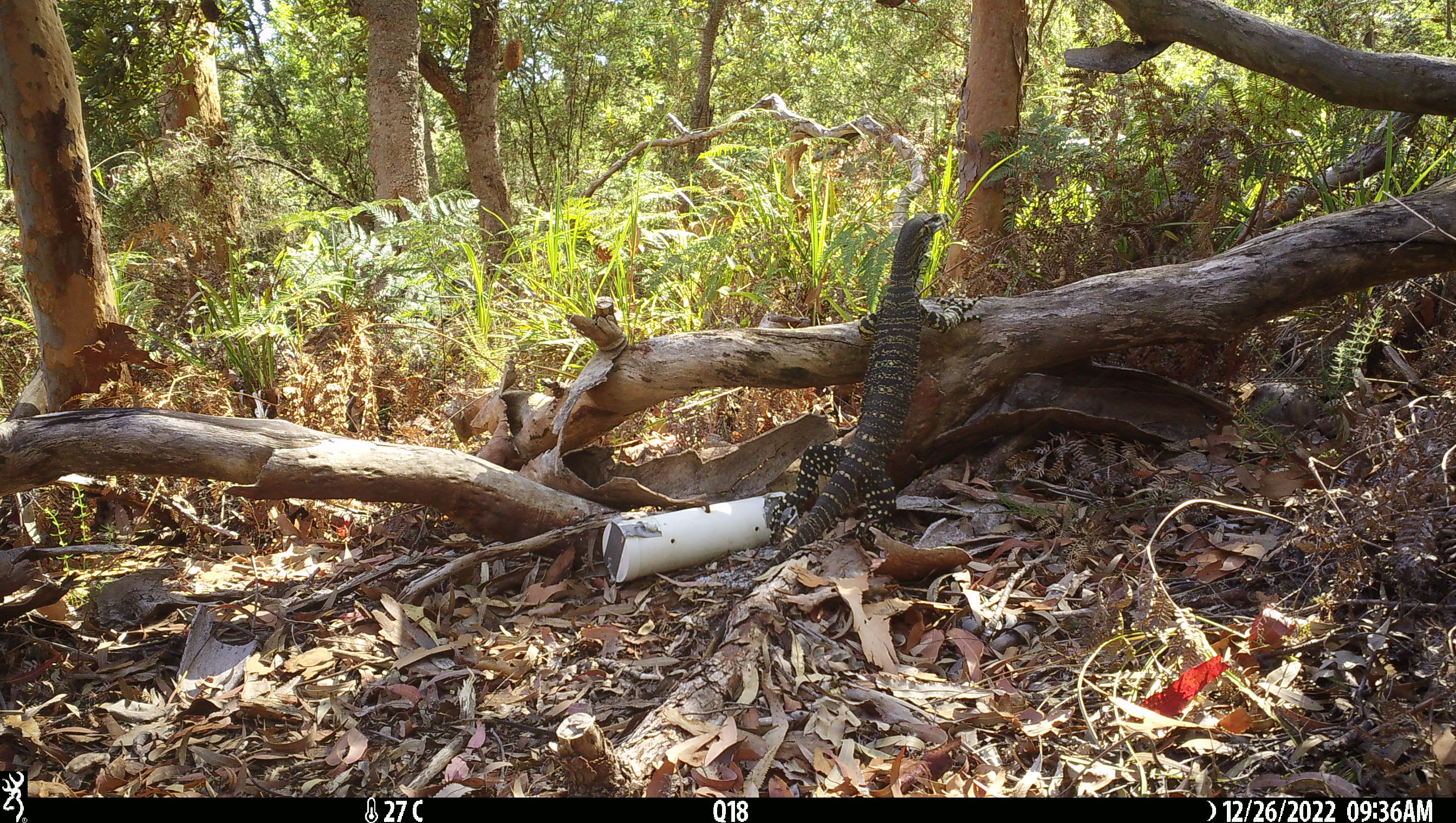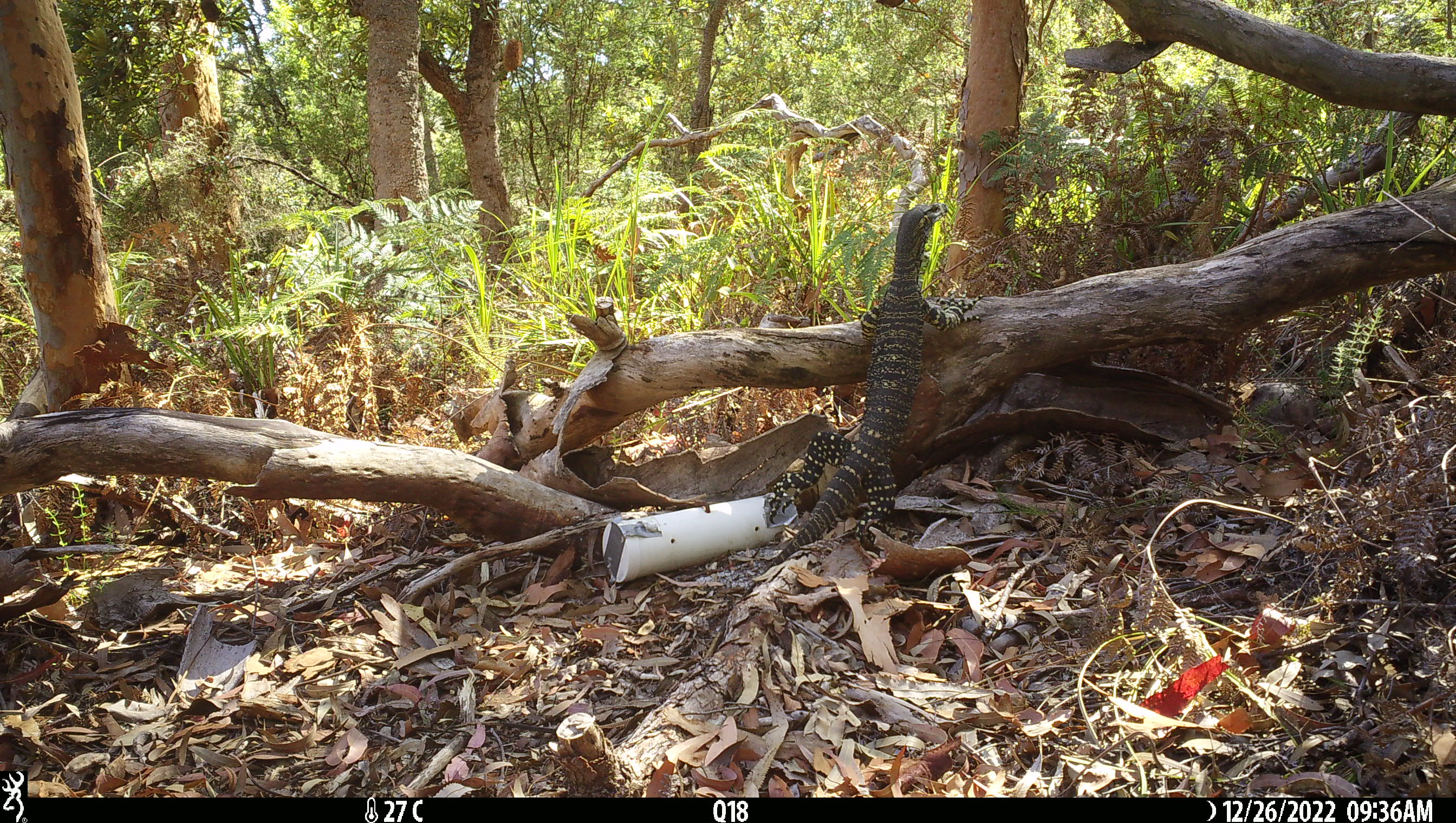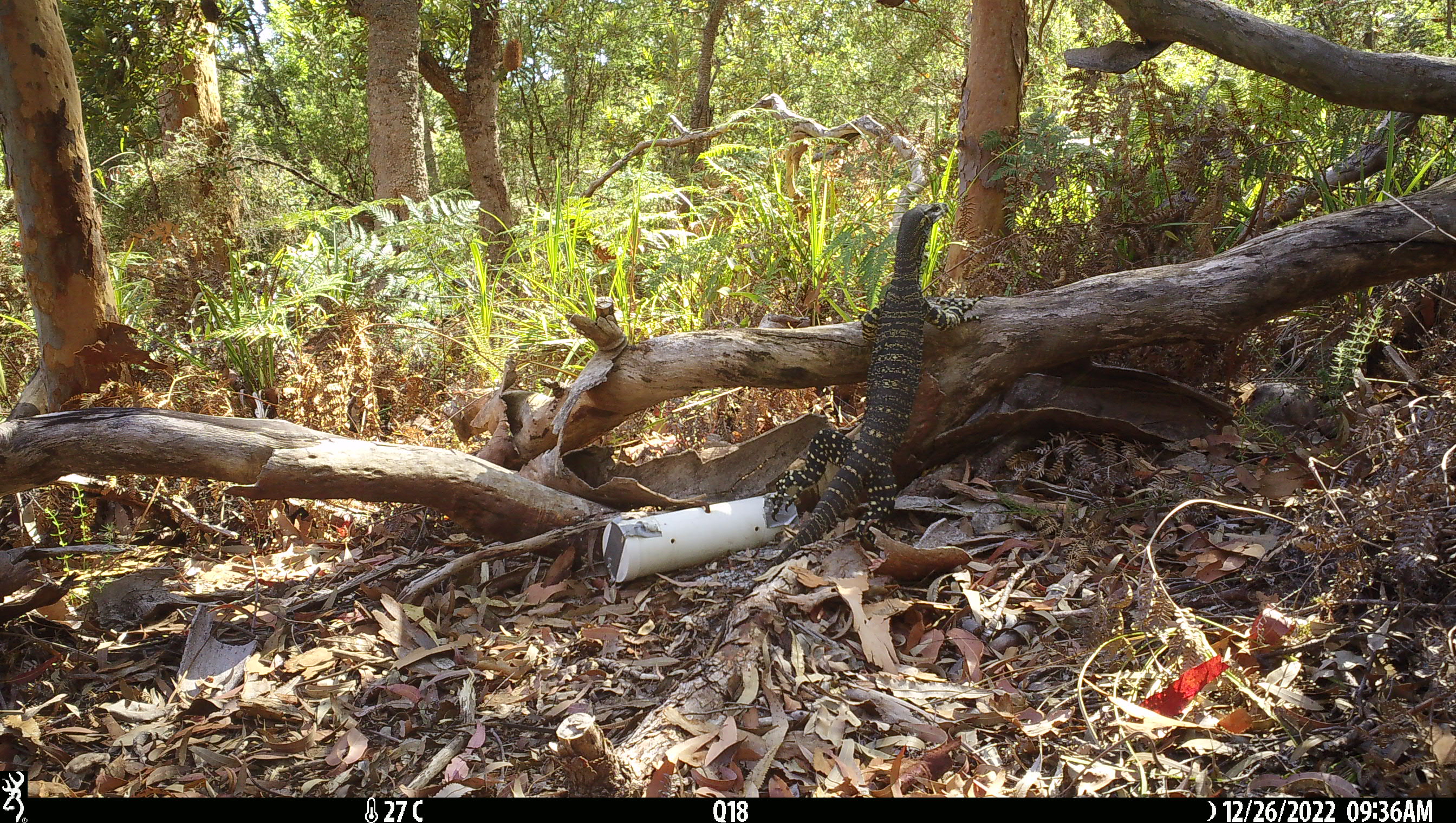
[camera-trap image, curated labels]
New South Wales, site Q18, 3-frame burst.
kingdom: Animalia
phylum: Chordata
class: Reptilia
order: Squamata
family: Varanidae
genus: Varanus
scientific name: Varanus varius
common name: lace monitor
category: goanna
Goanna (lace monitor) (Varanus varius).